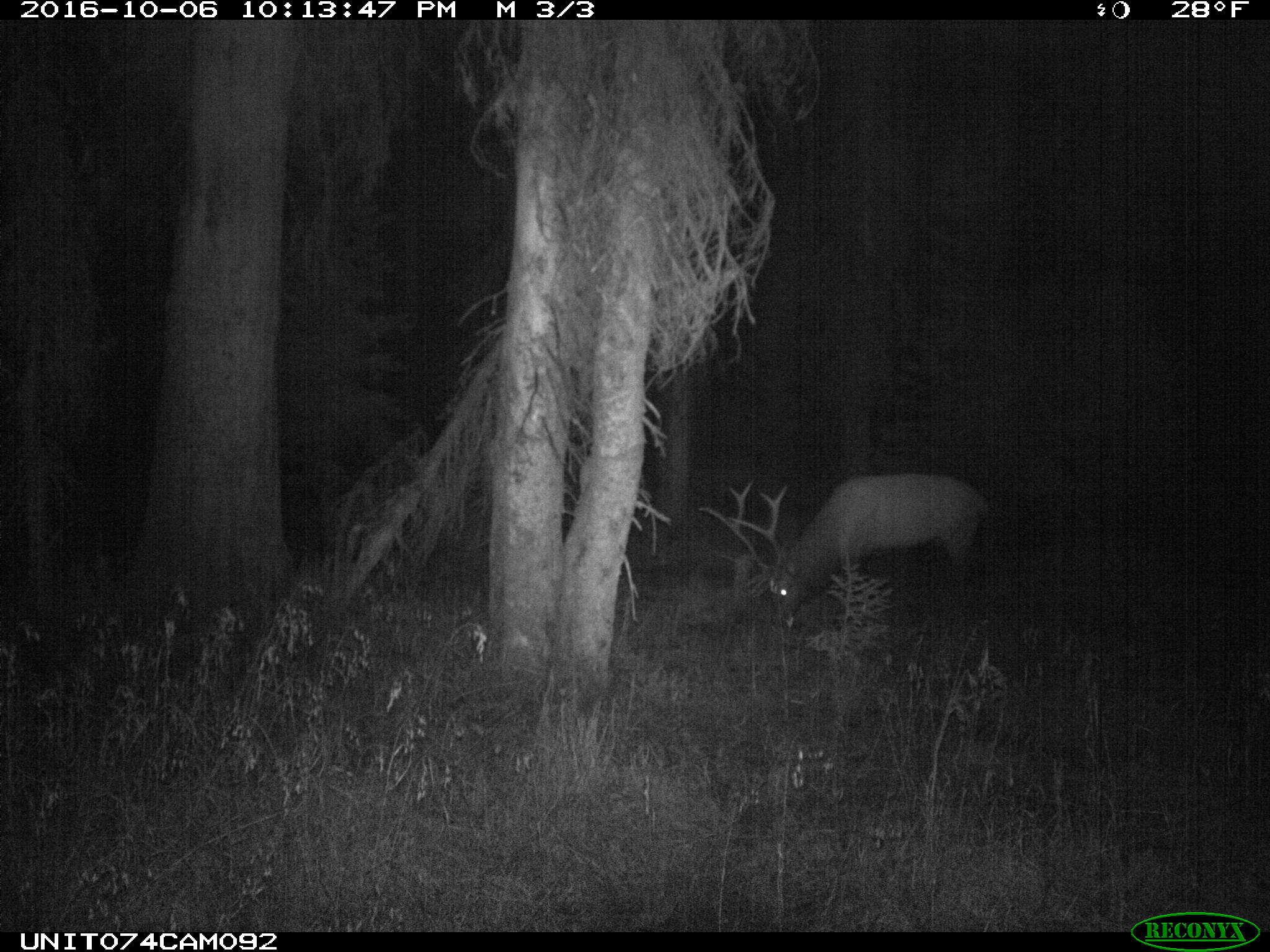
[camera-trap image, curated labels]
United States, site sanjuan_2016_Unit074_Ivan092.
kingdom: Animalia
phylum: Chordata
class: Mammalia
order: Artiodactyla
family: Cervidae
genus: Cervus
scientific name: Cervus elaphus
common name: red deer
Cervus elaphus (red deer).